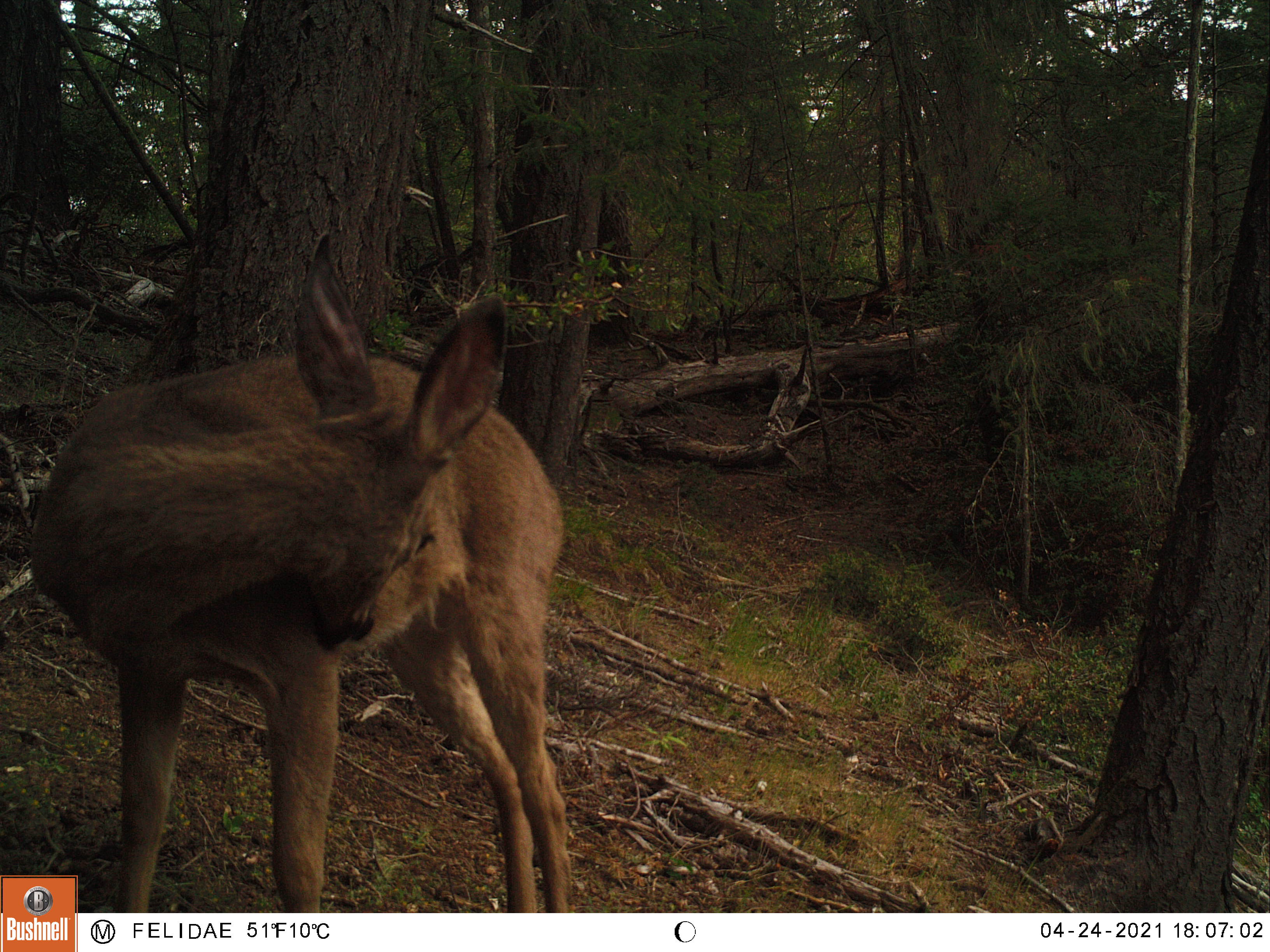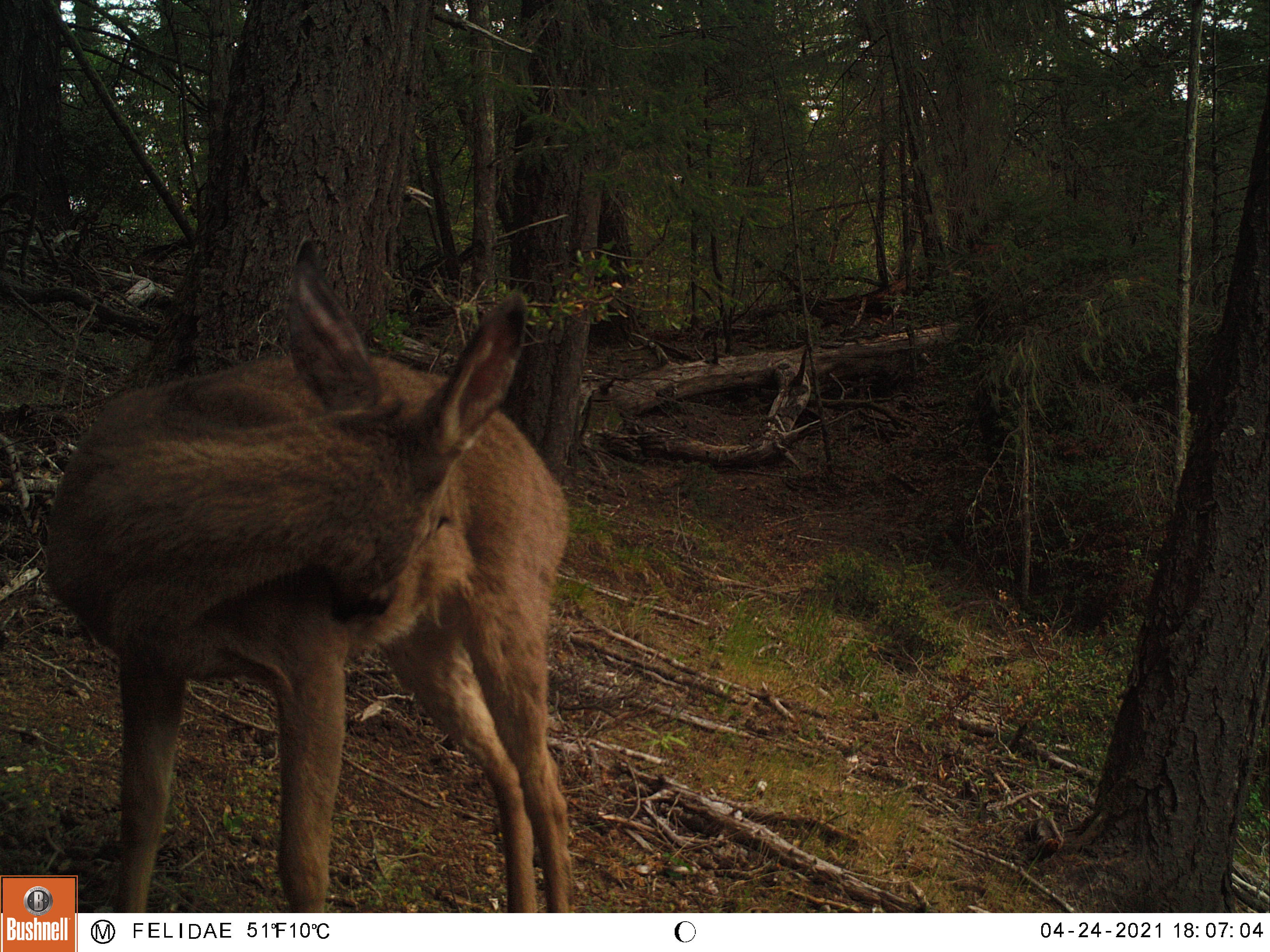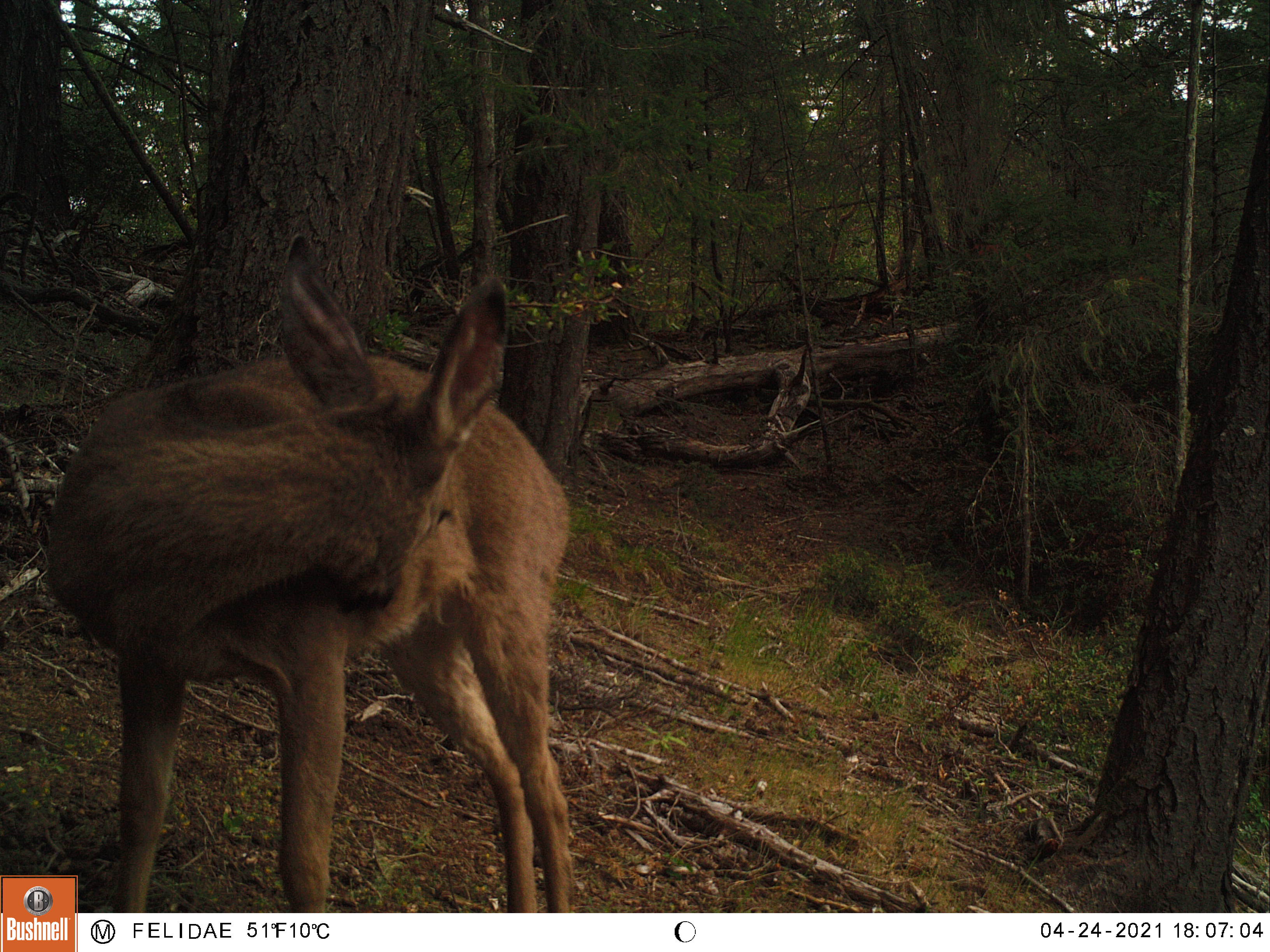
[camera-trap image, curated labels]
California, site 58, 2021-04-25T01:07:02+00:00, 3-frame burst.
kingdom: Animalia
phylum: Chordata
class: Mammalia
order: Artiodactyla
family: Cervidae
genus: Odocoileus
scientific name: Odocoileus hemionus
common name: mule deer